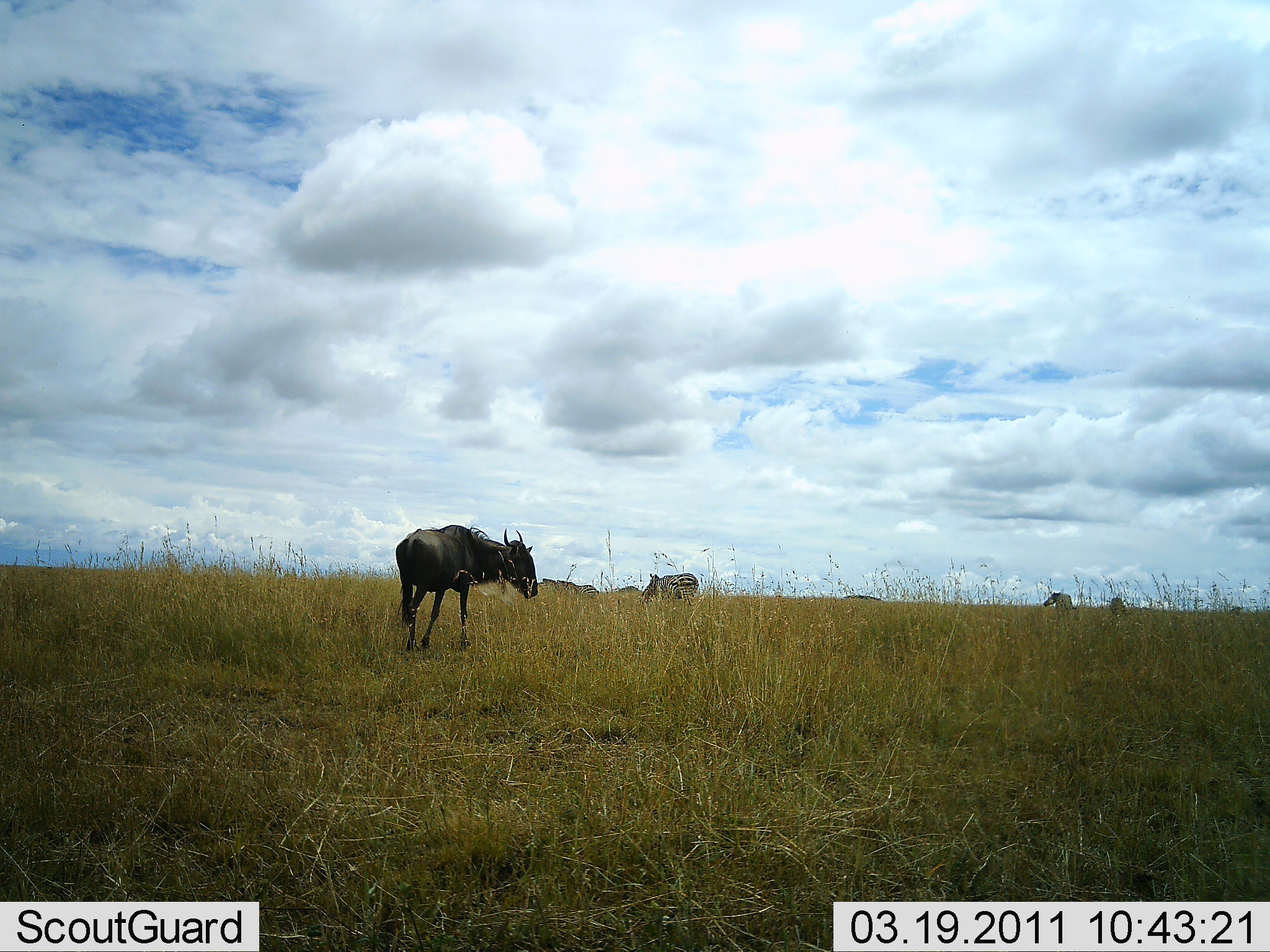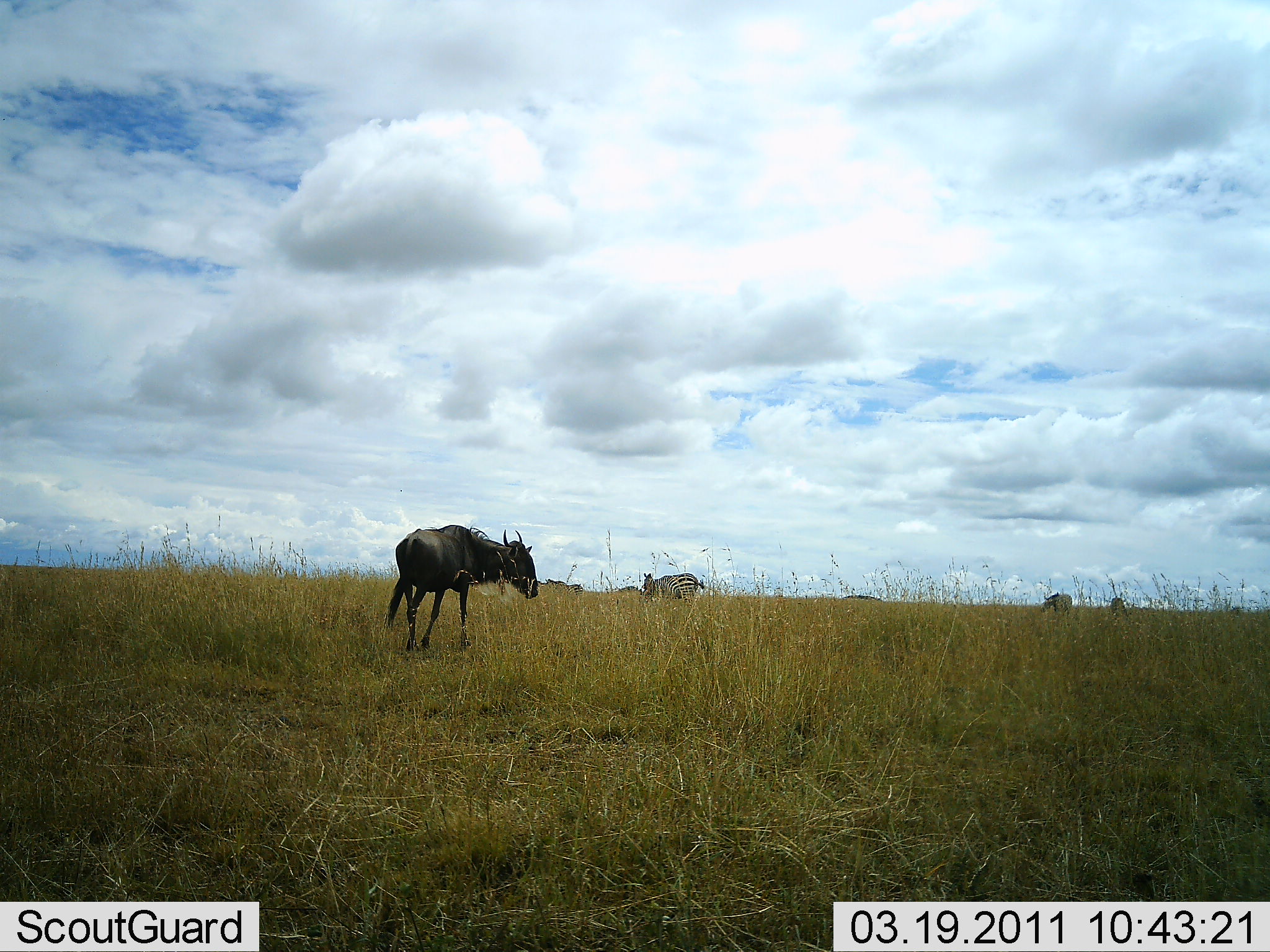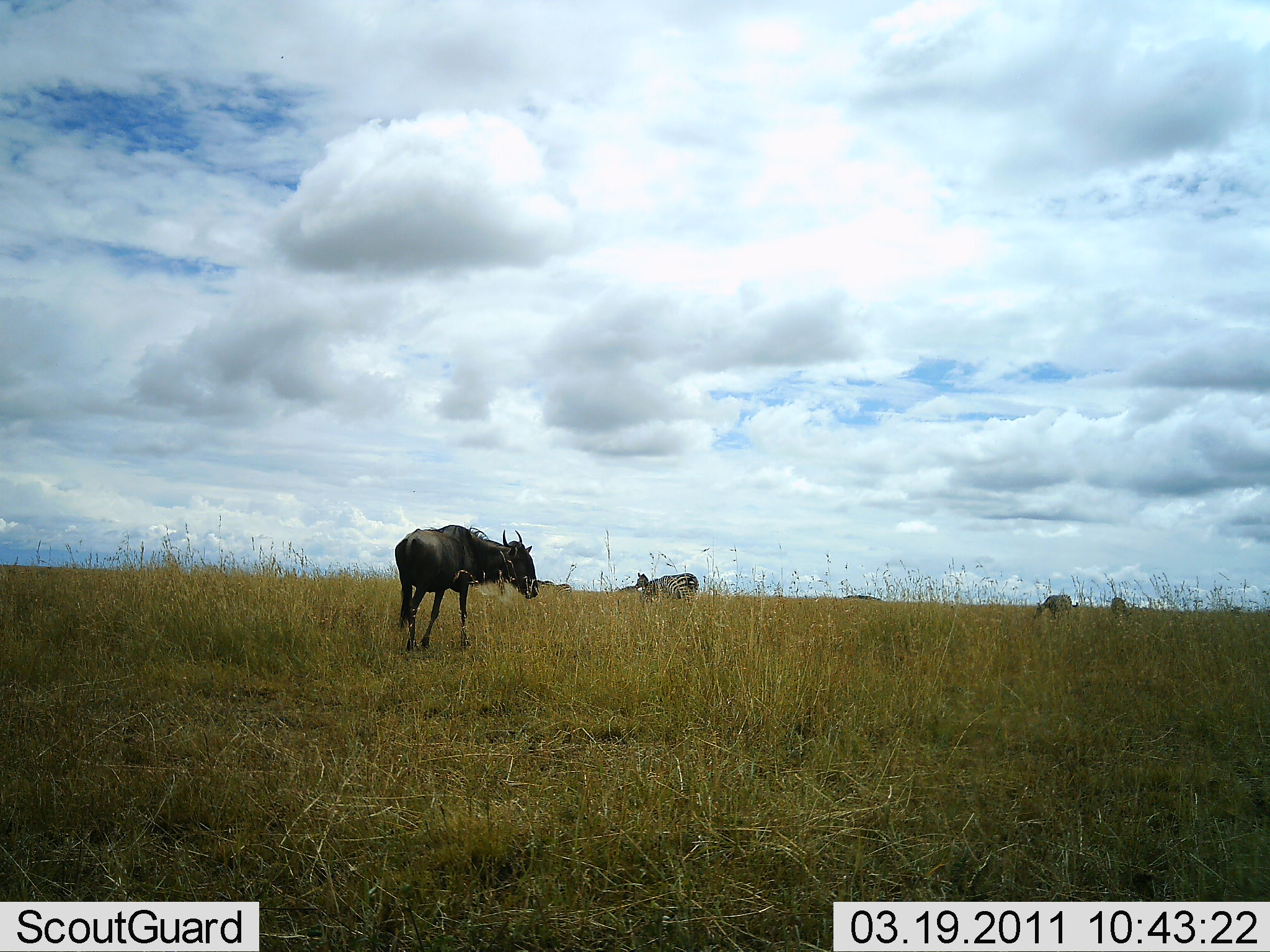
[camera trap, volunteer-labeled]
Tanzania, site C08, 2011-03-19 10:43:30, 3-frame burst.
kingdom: Animalia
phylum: Chordata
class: Mammalia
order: Artiodactyla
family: Bovidae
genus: Connochaetes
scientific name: Connochaetes taurinus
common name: blue wildebeest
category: wildebeest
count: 1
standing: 83%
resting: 6%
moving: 17%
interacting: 0%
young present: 0%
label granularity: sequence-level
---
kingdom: Animalia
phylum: Chordata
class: Mammalia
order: Perissodactyla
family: Equidae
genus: Equus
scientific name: Equus quagga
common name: plains zebra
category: zebra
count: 3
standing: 50%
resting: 0%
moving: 30%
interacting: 0%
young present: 10%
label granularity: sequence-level